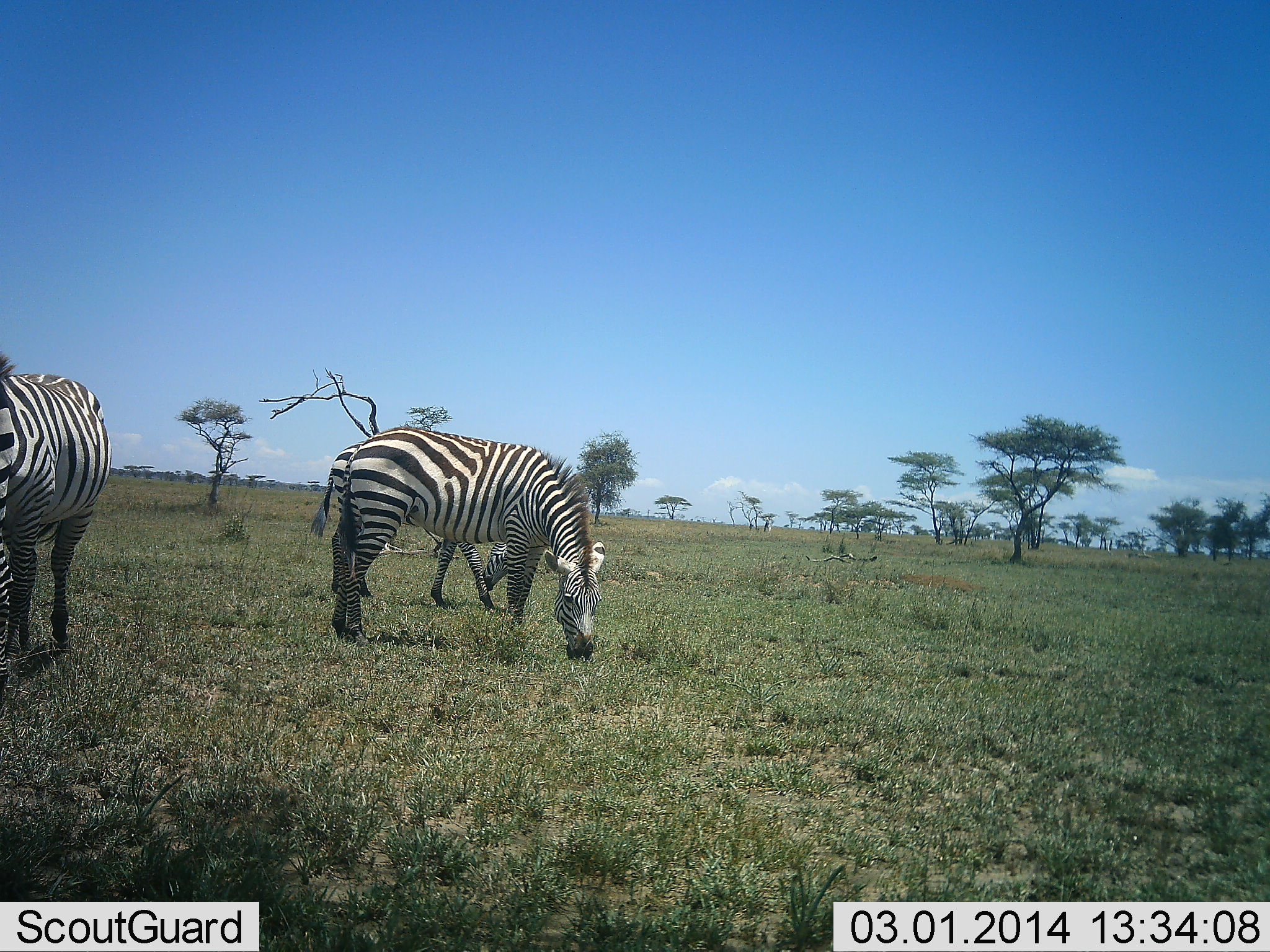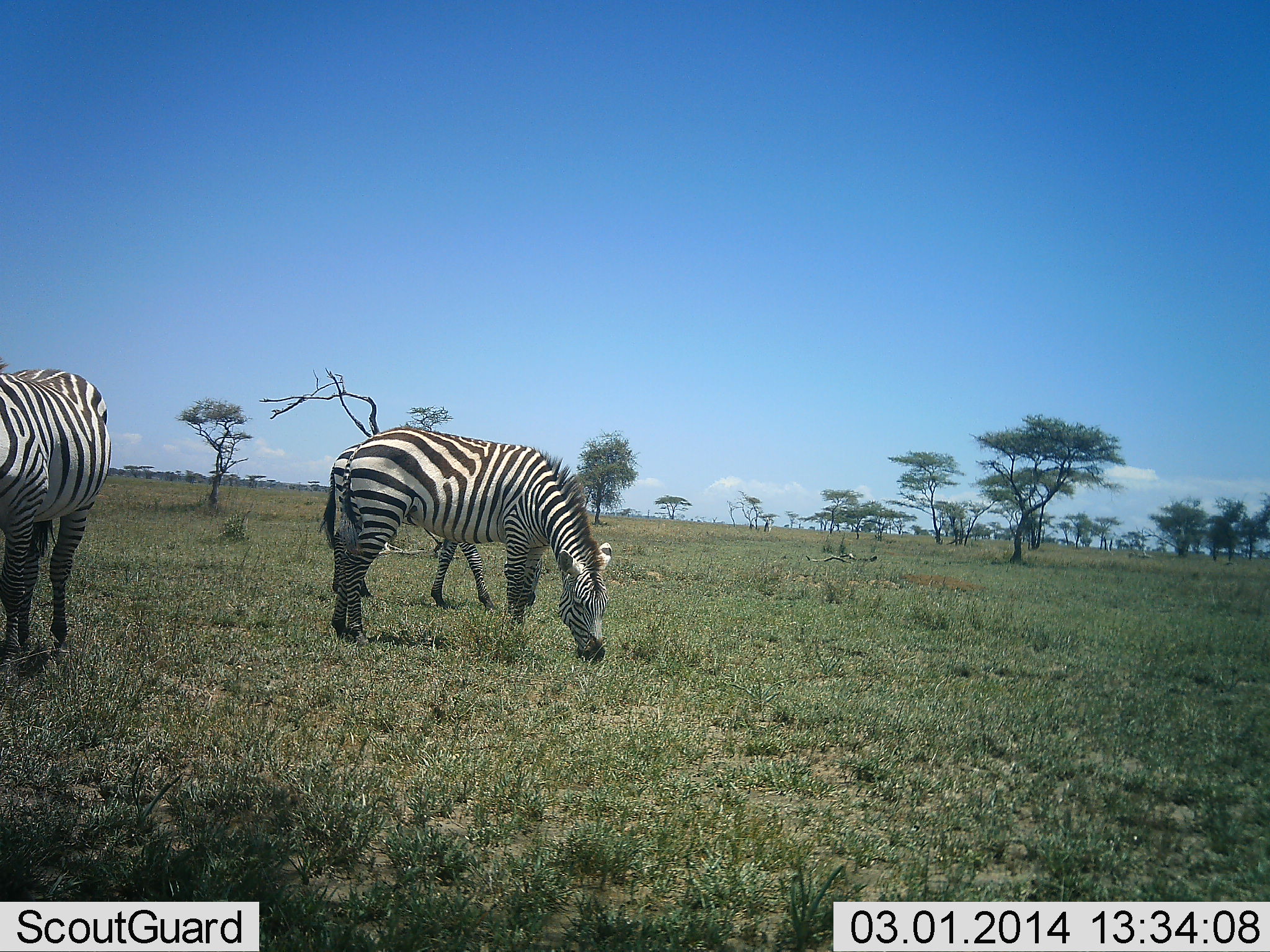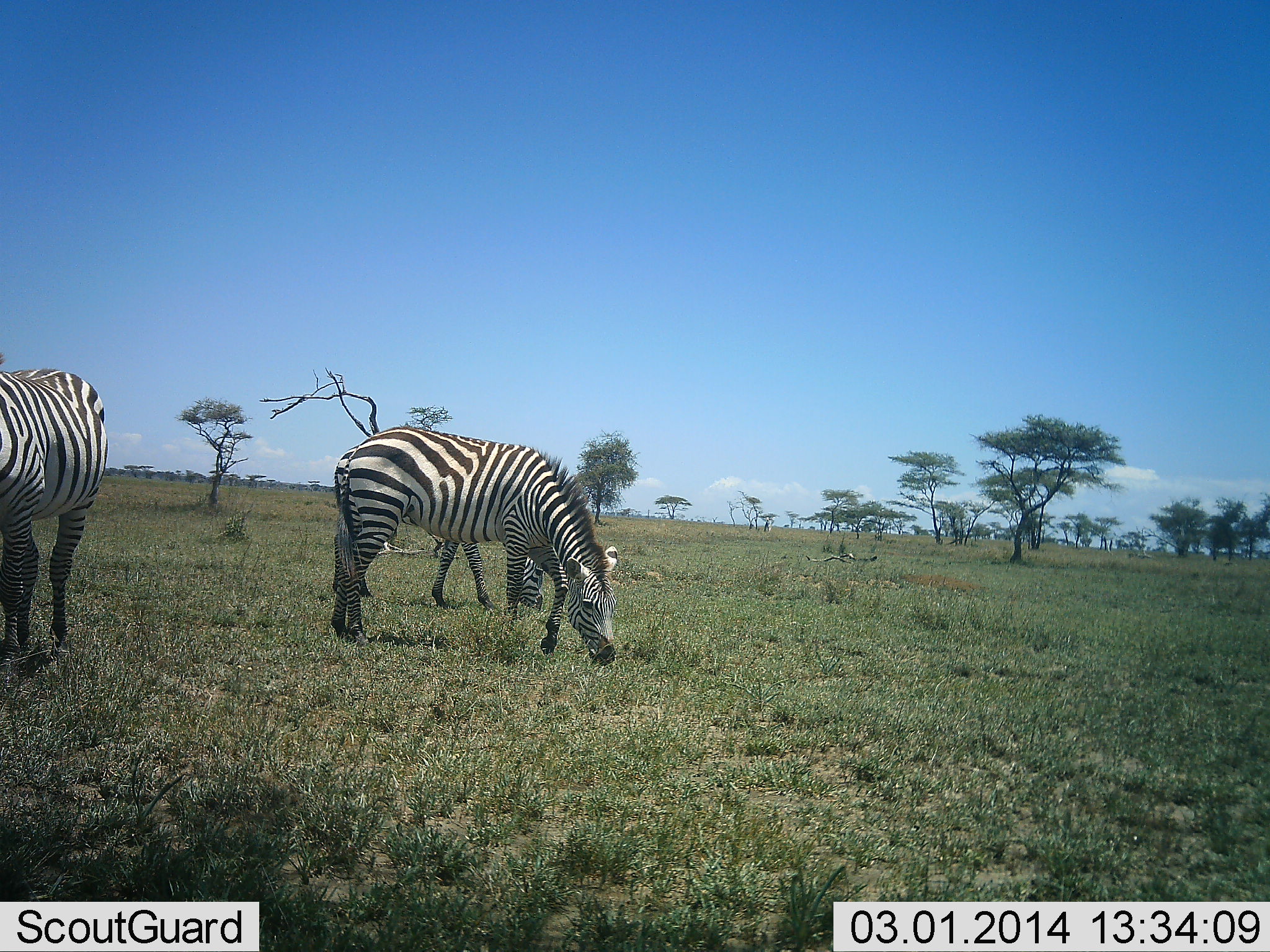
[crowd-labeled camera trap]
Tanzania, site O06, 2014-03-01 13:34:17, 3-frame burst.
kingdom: Animalia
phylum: Chordata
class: Mammalia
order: Perissodactyla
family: Equidae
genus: Equus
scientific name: Equus quagga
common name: plains zebra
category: zebra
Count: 3.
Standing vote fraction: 20%.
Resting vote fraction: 0%.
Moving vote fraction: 10%.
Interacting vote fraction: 0%.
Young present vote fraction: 0%.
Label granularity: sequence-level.